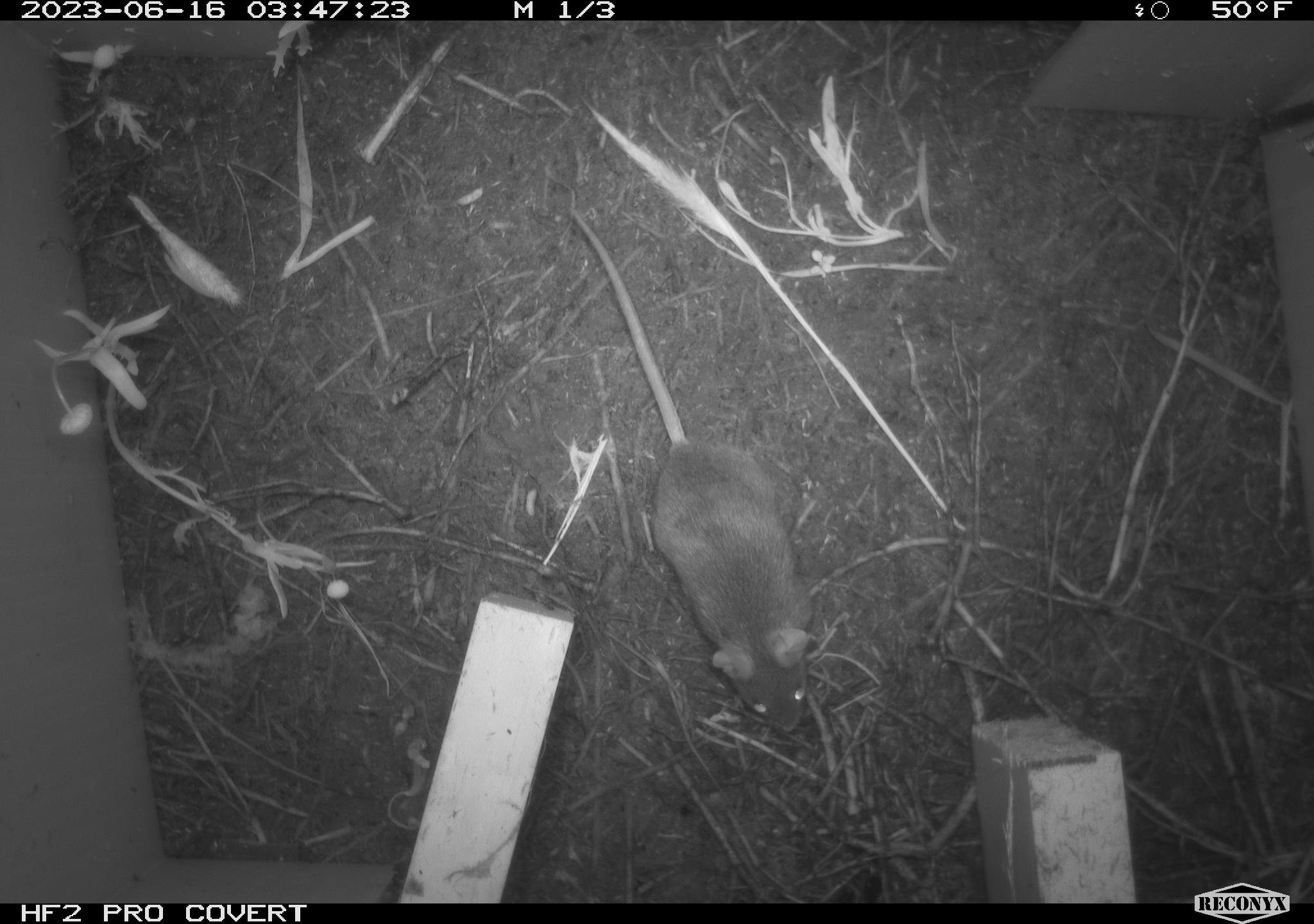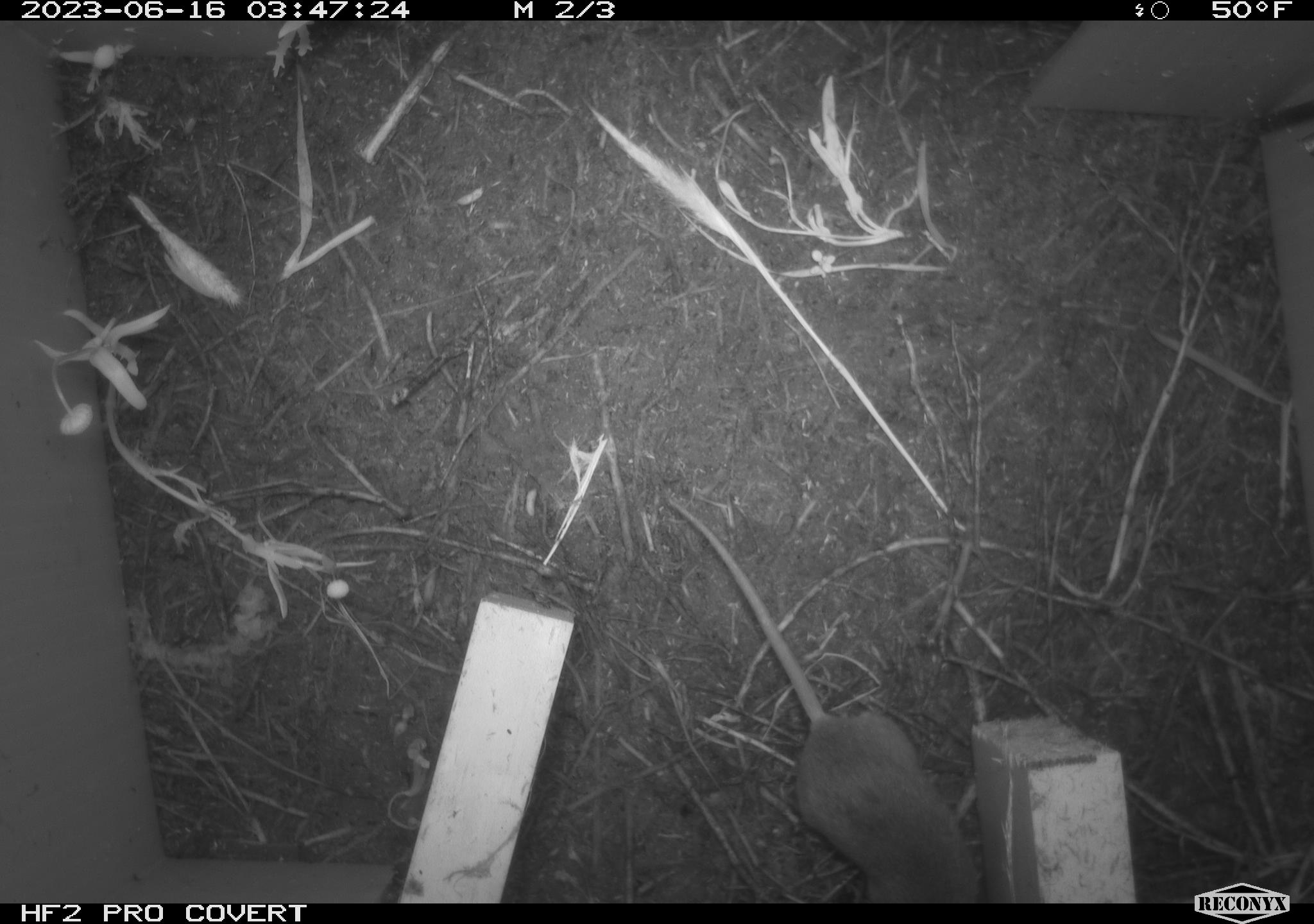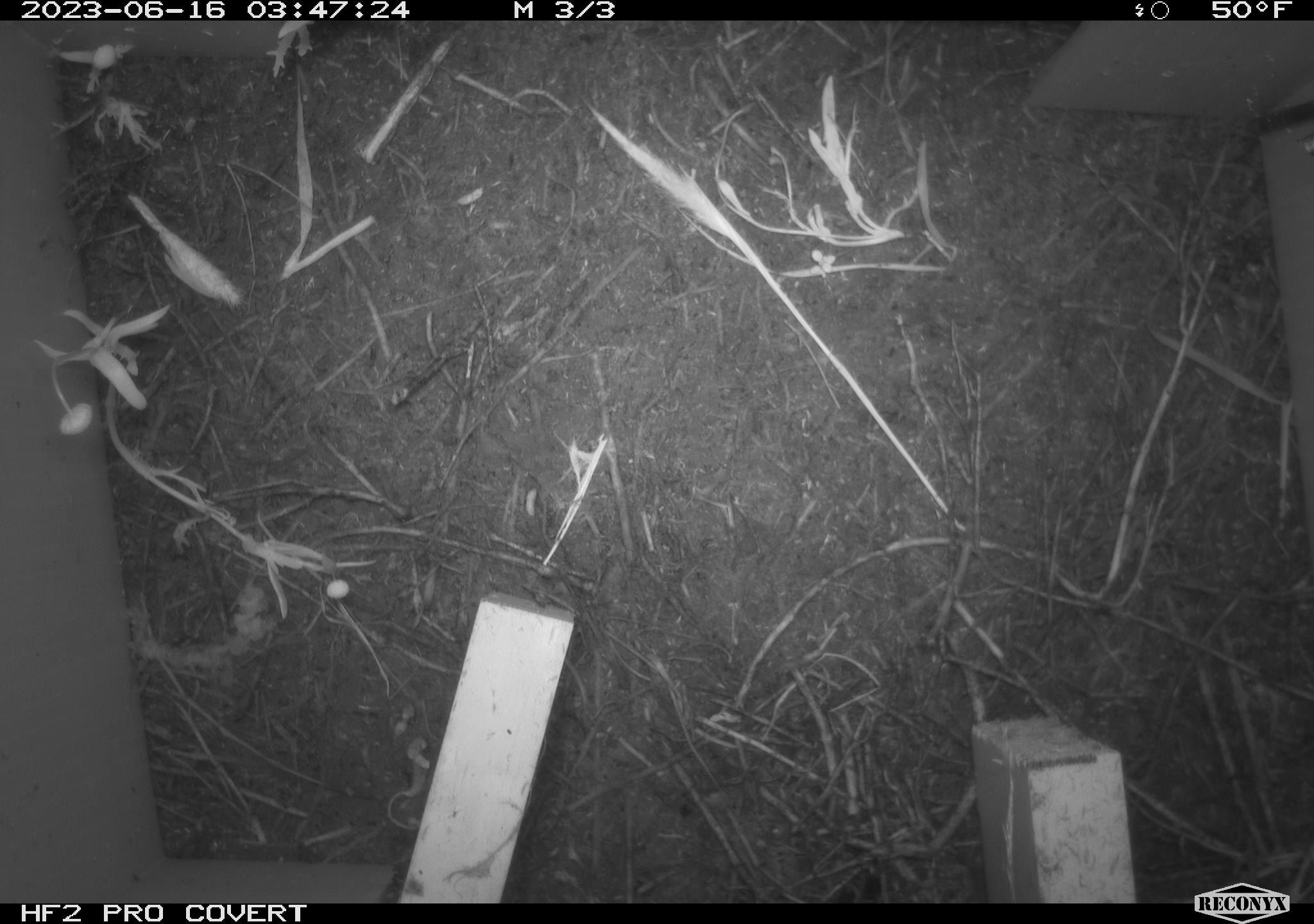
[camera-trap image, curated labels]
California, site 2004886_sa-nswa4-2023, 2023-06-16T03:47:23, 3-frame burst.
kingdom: Animalia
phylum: Chordata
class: Mammalia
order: Rodentia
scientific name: Rodentia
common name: mouse species